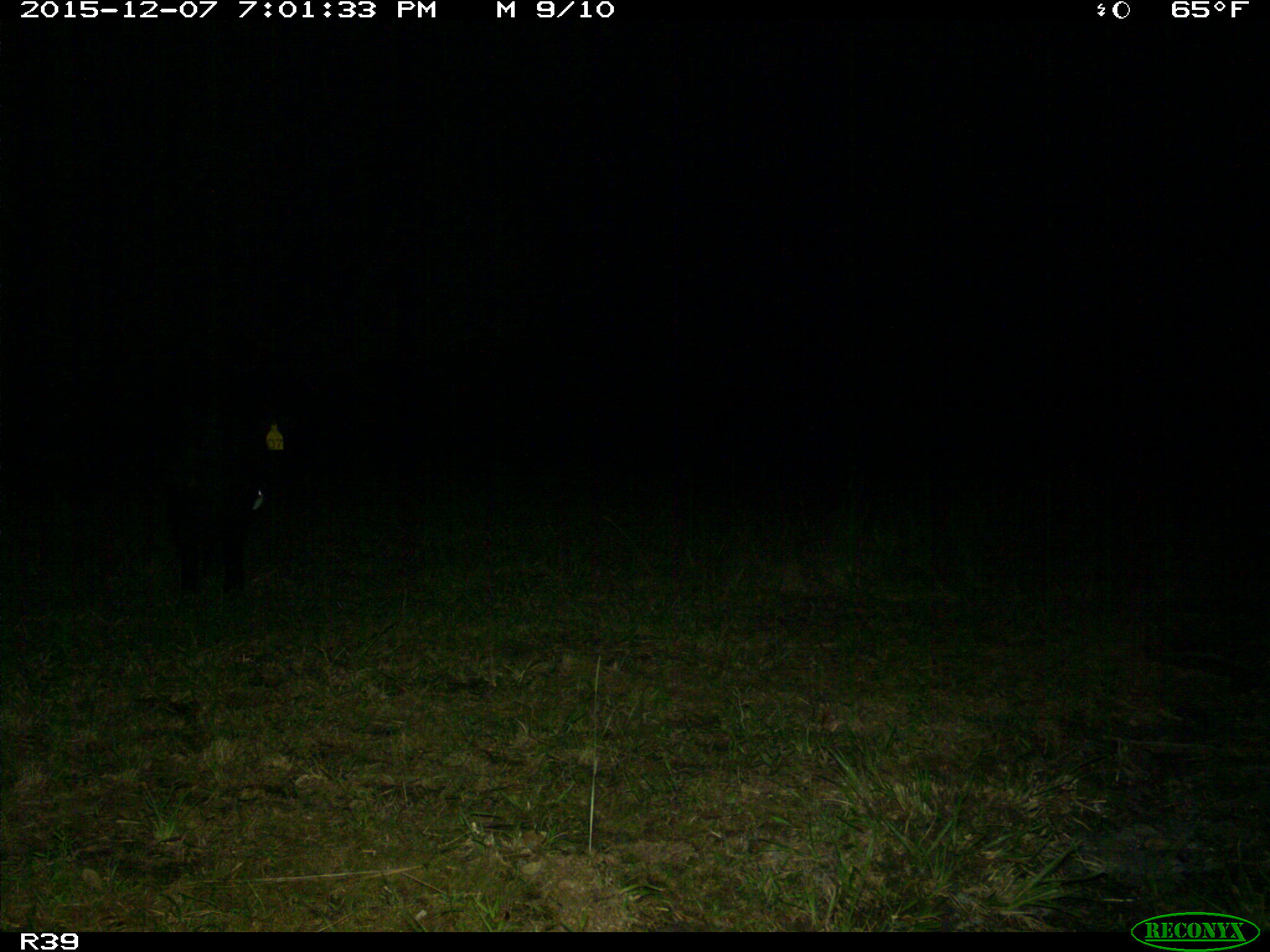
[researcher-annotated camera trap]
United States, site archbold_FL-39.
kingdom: Animalia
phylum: Chordata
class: Mammalia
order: Artiodactyla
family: Suidae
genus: Sus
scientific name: Sus scrofa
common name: wild boar